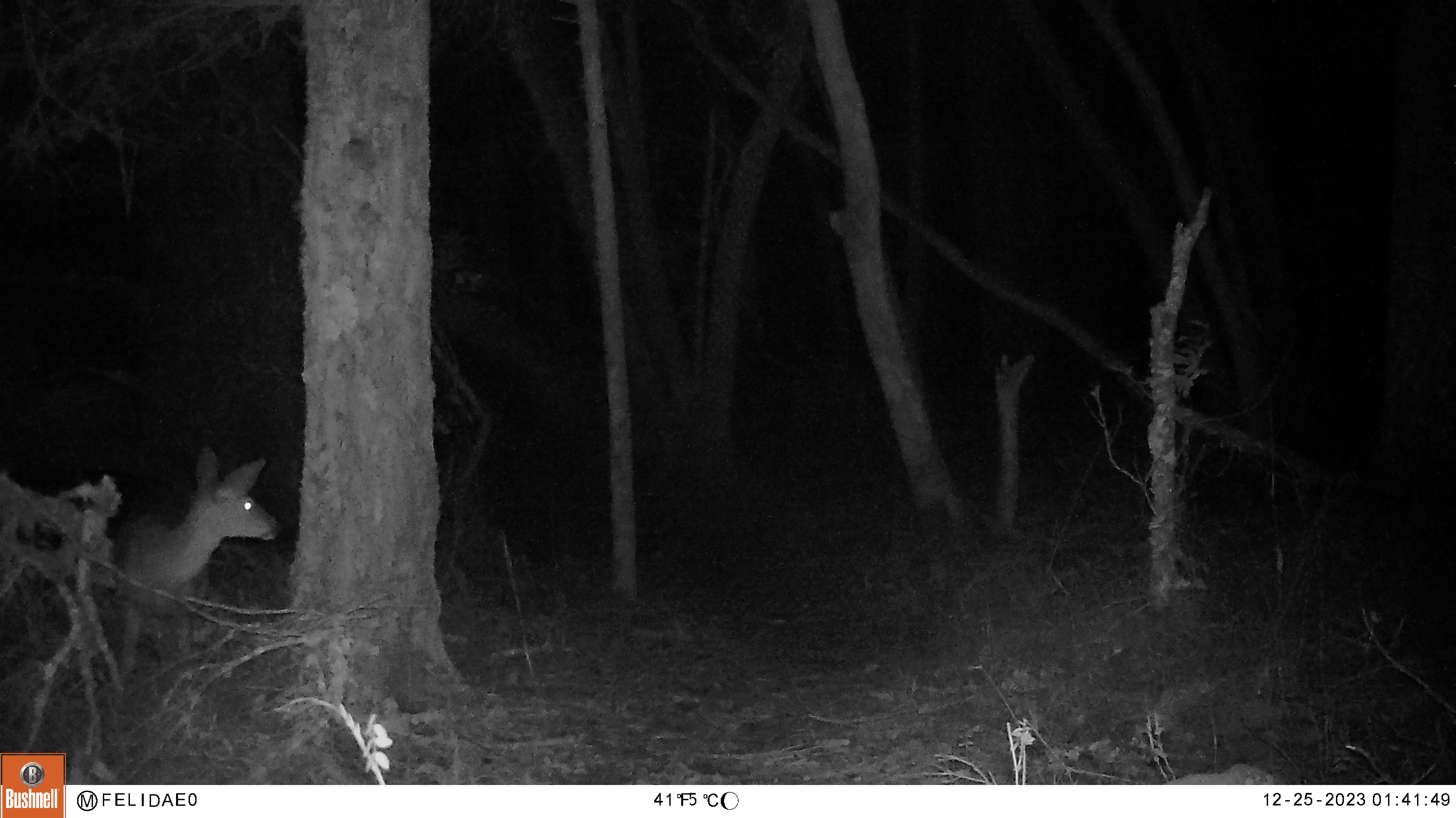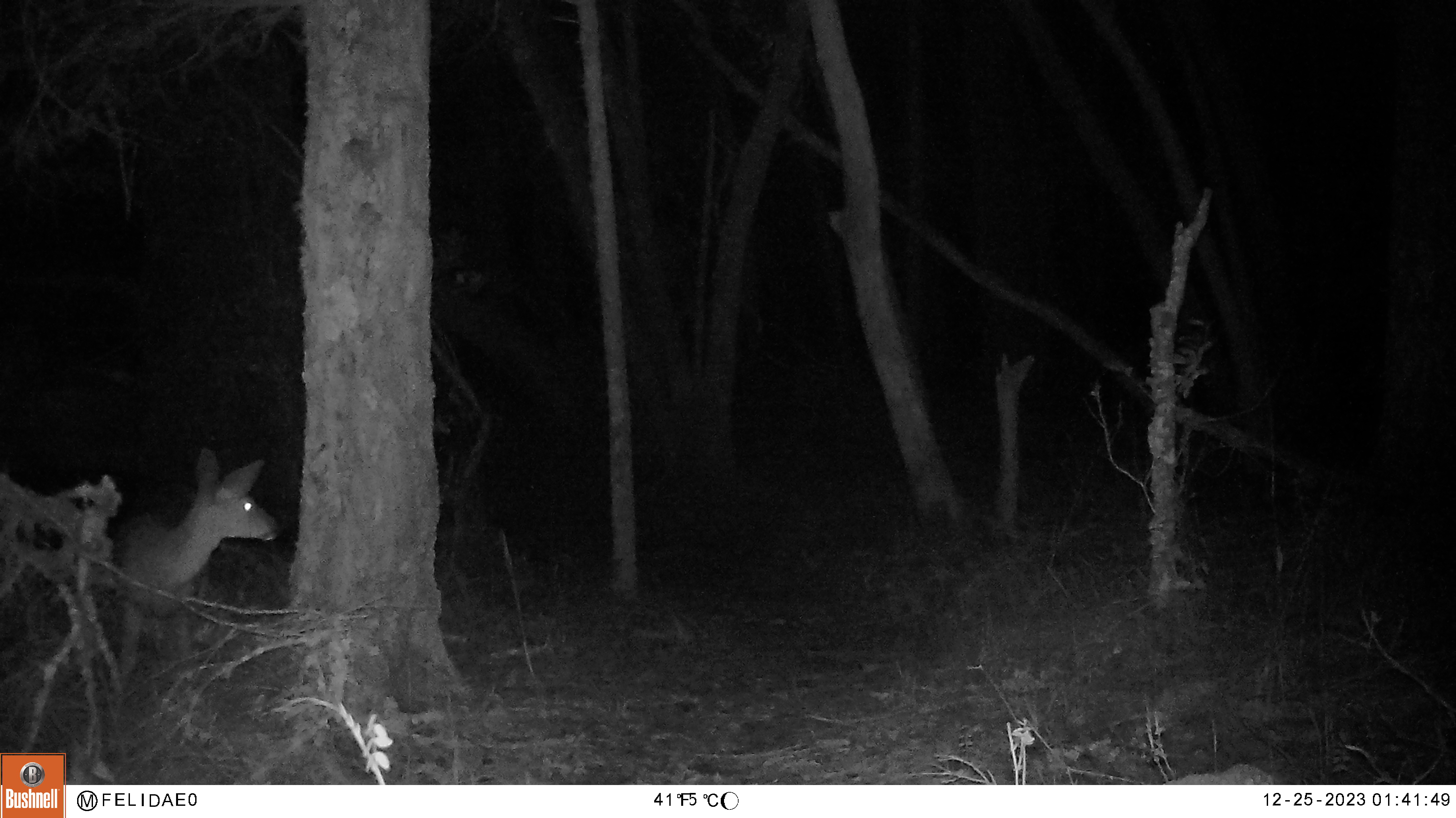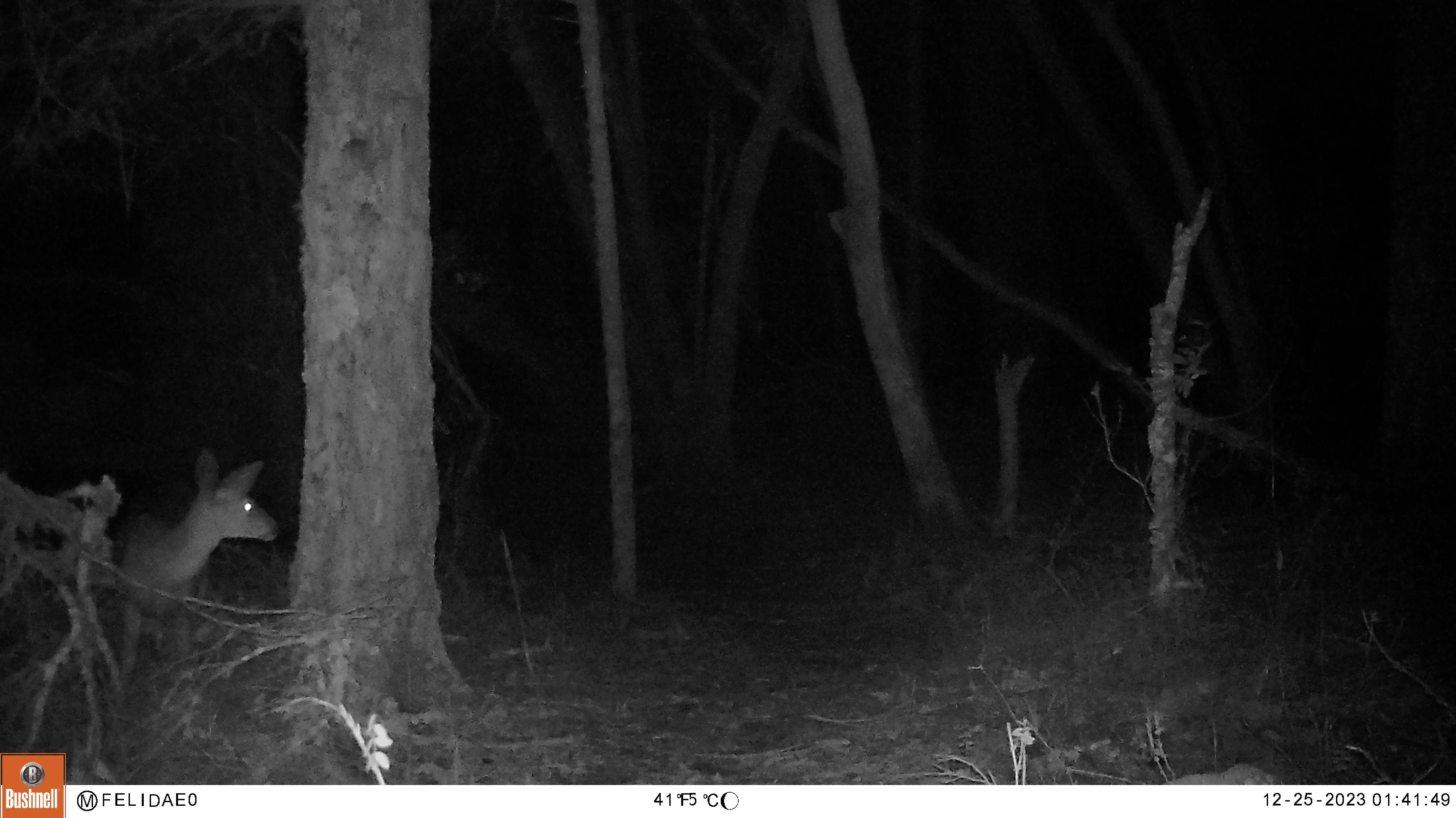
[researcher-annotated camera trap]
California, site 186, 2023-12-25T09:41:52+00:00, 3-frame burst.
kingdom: Animalia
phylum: Chordata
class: Mammalia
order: Artiodactyla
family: Cervidae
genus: Odocoileus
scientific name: Odocoileus hemionus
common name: mule deer